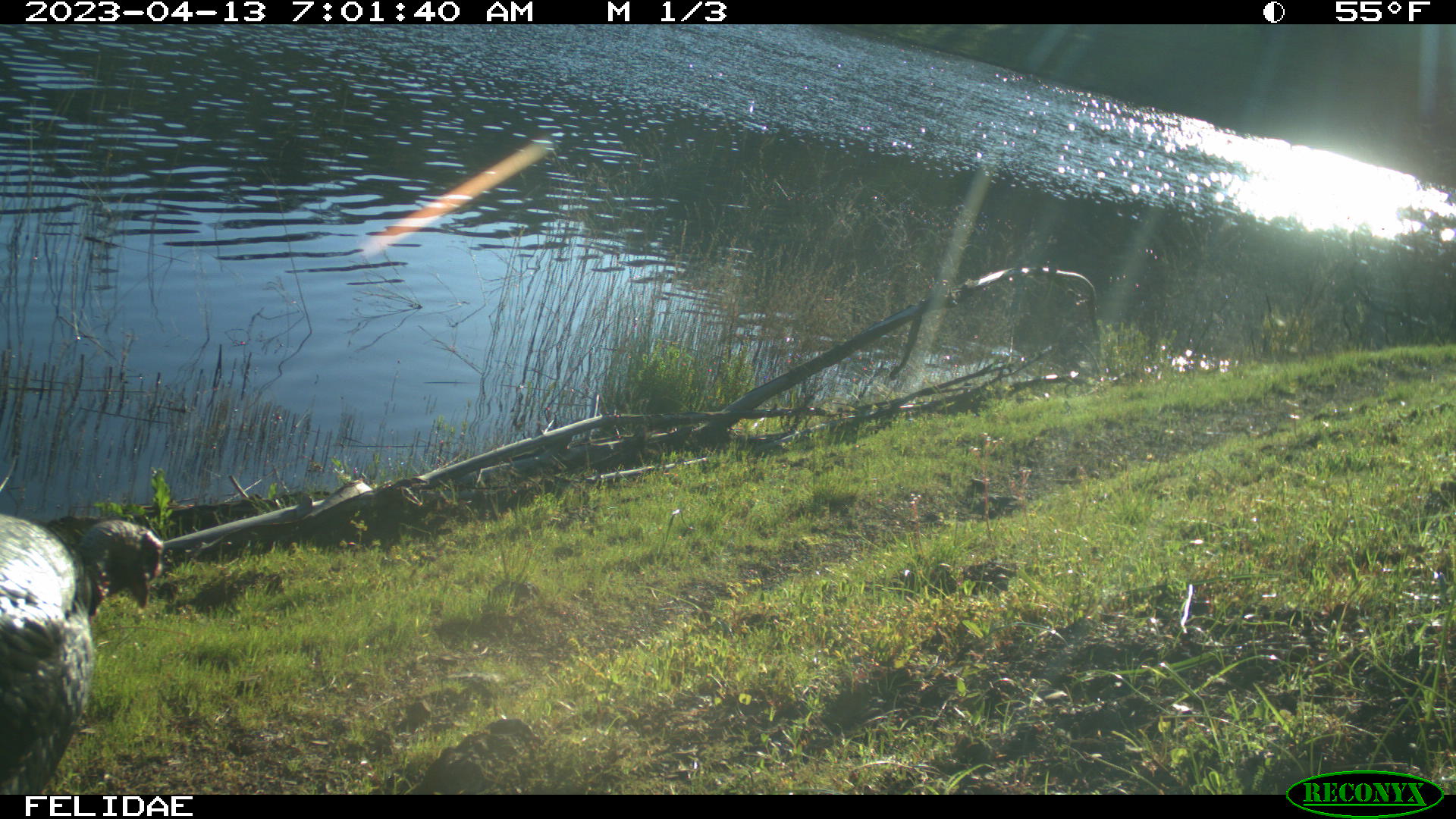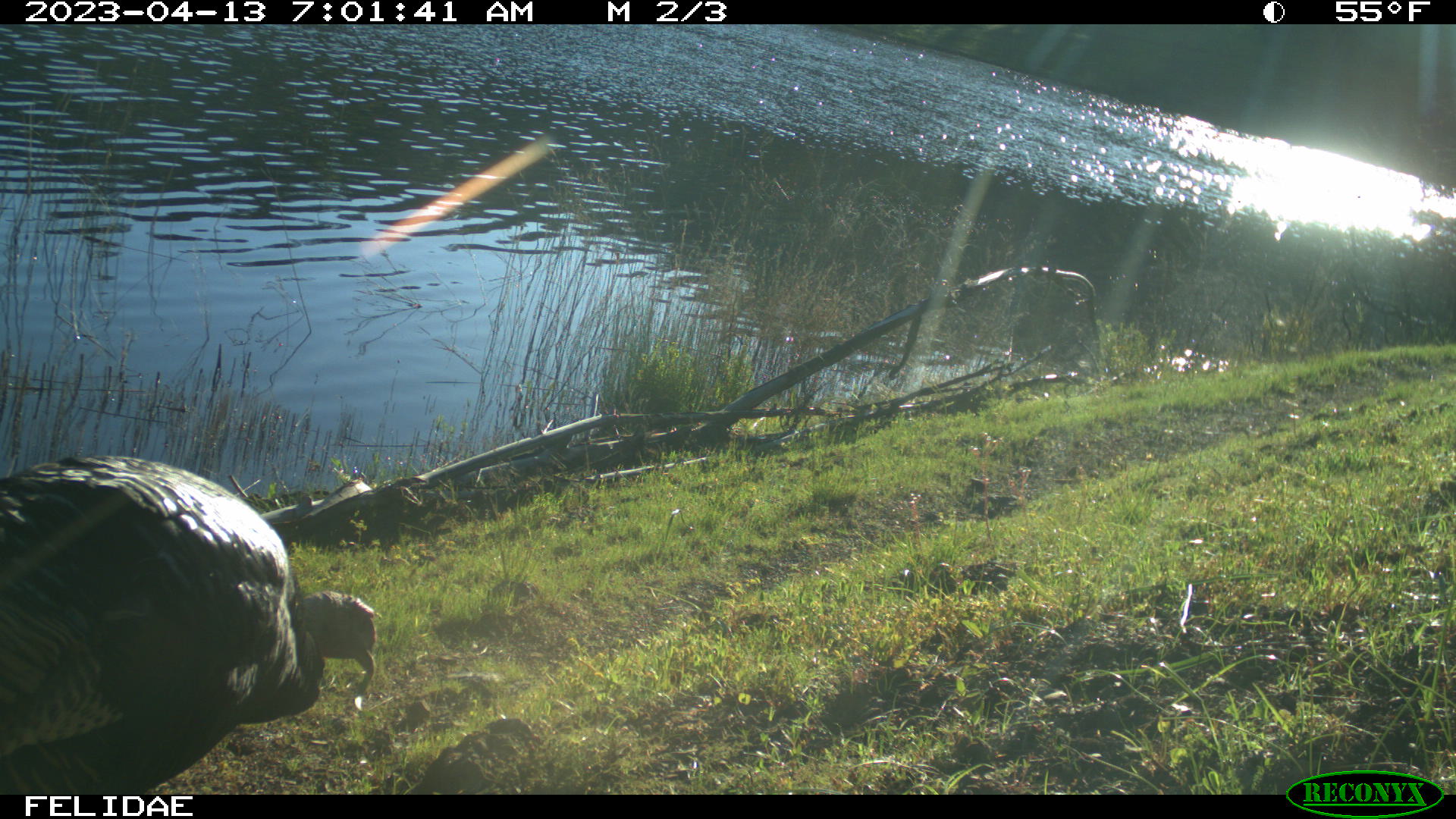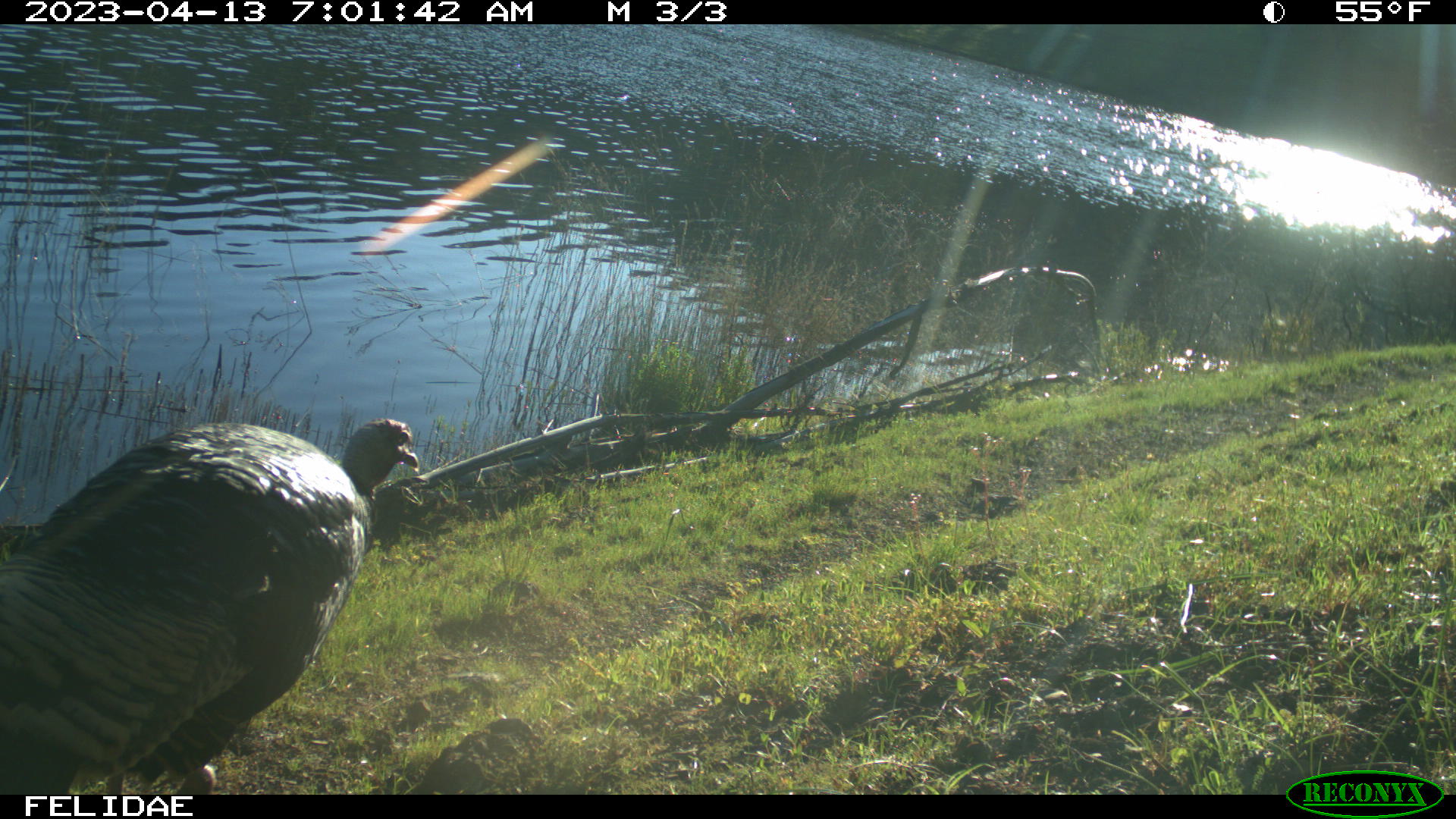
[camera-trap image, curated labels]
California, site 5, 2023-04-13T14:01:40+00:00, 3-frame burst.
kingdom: Animalia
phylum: Chordata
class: Aves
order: Galliformes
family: Phasianidae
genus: Meleagris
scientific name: Meleagris gallopavo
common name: turkey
Turkey (Meleagris gallopavo).